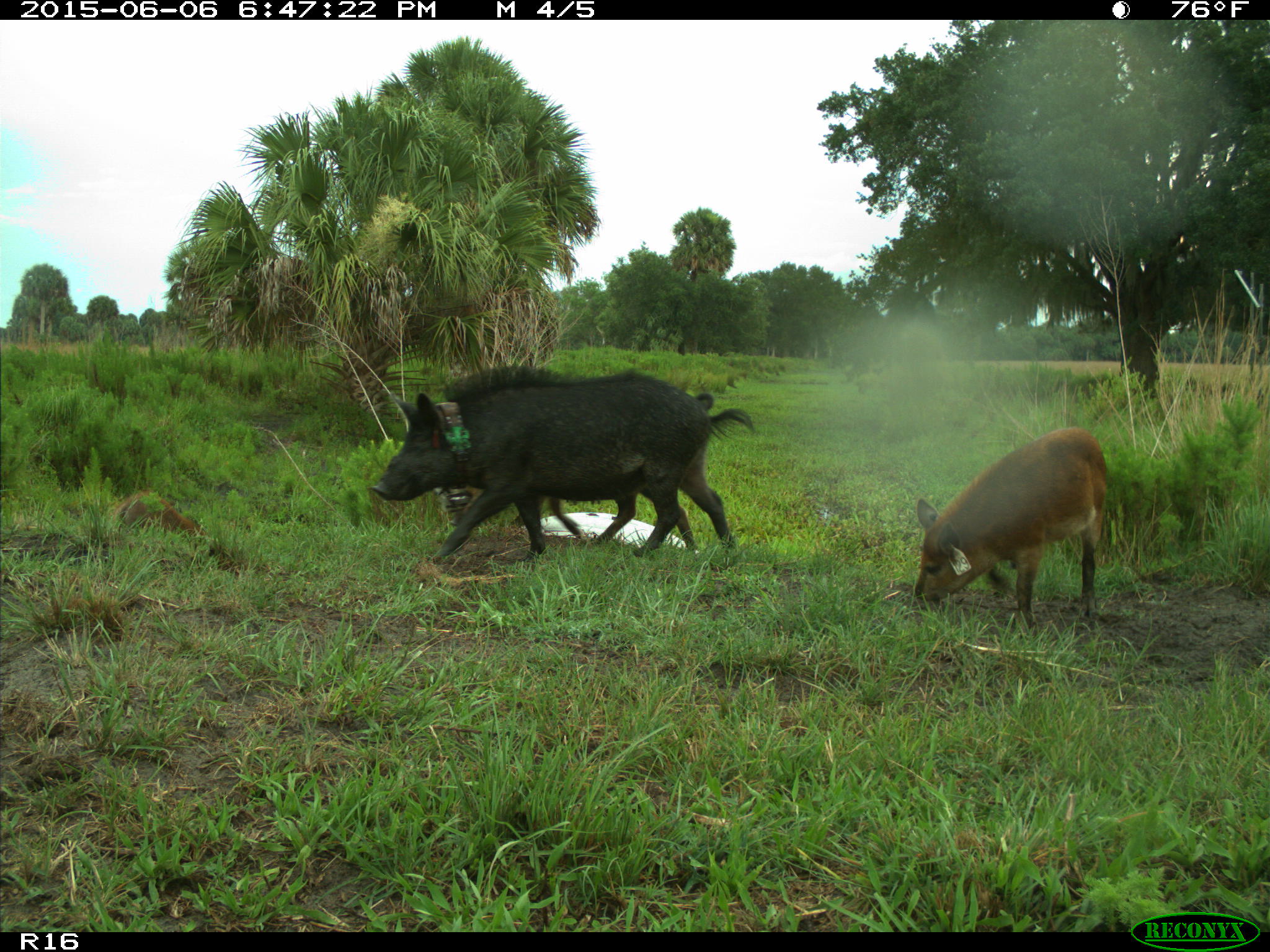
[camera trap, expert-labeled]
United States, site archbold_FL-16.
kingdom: Animalia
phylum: Chordata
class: Mammalia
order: Artiodactyla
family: Suidae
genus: Sus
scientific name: Sus scrofa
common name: wild boar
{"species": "Sus scrofa (wild boar)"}